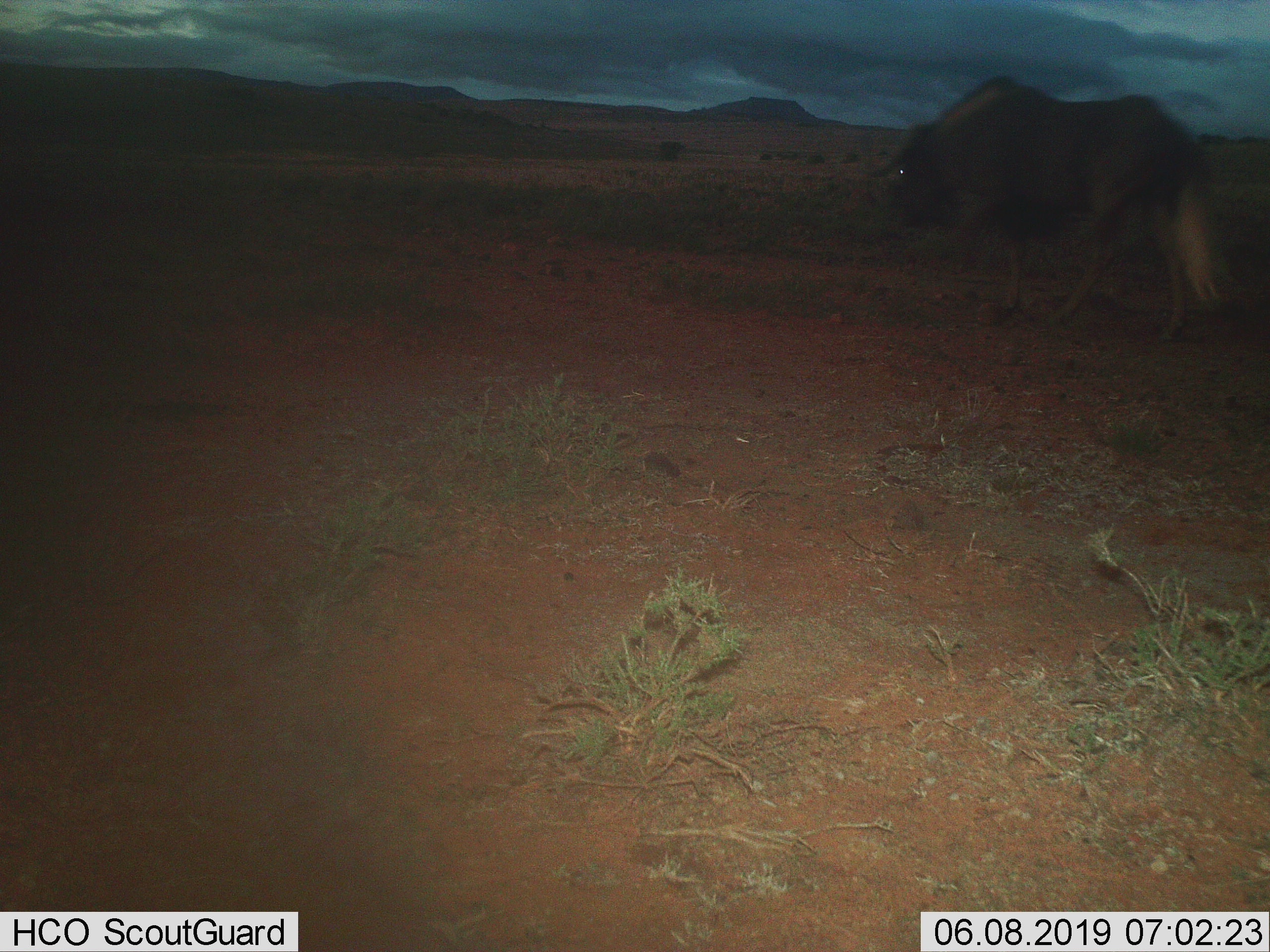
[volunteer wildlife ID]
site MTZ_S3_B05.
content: unidentified animal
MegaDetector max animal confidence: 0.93